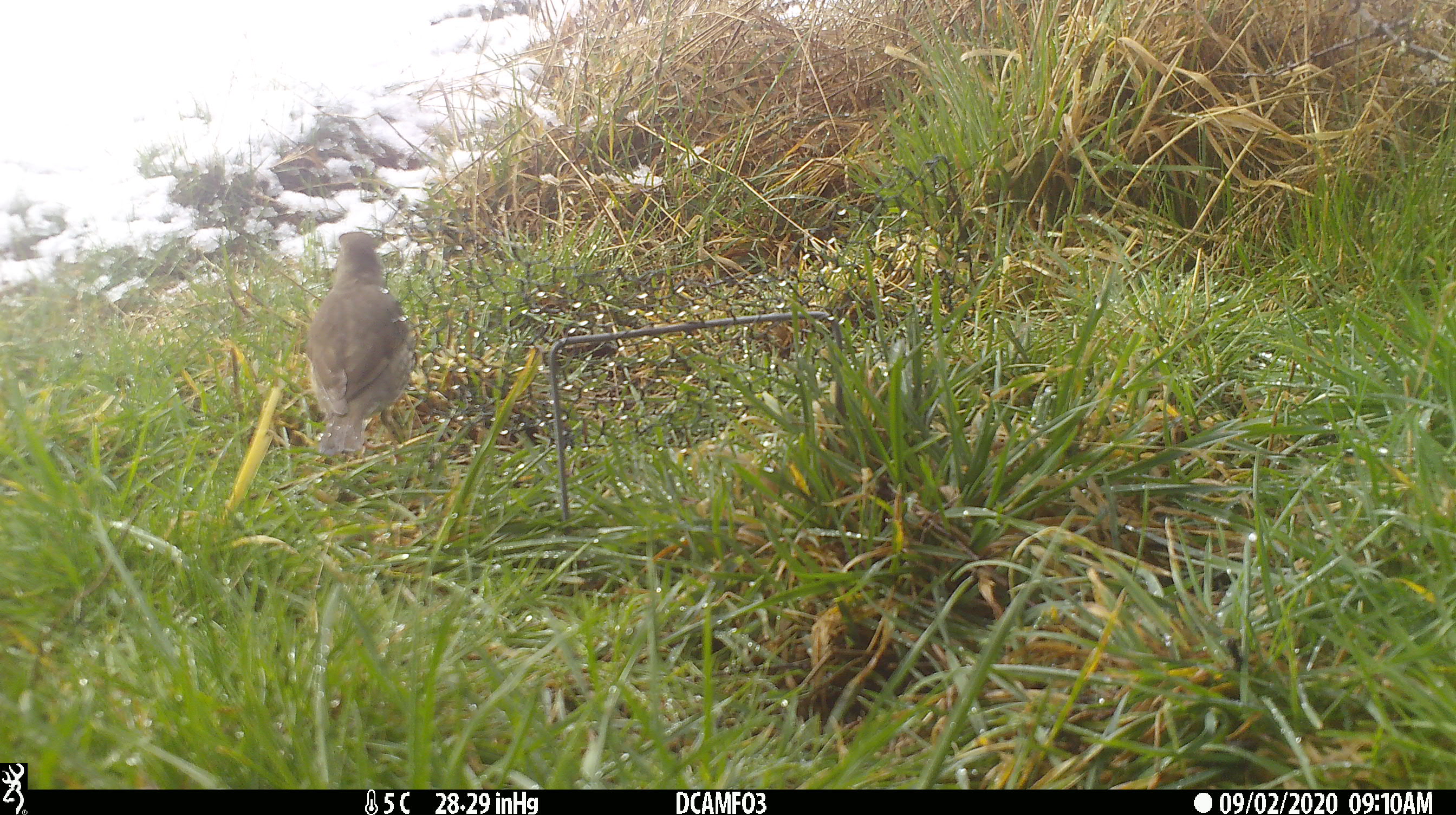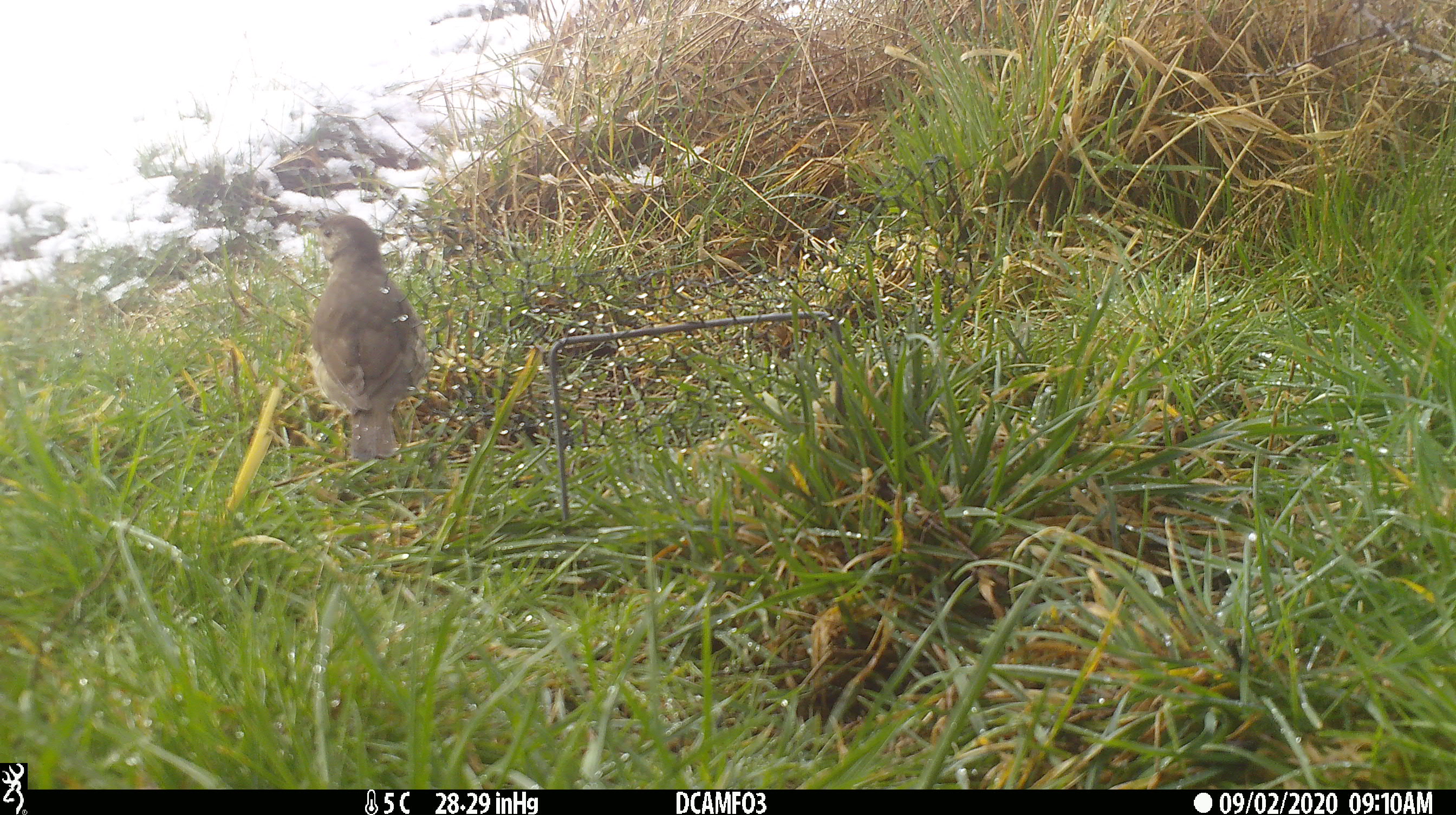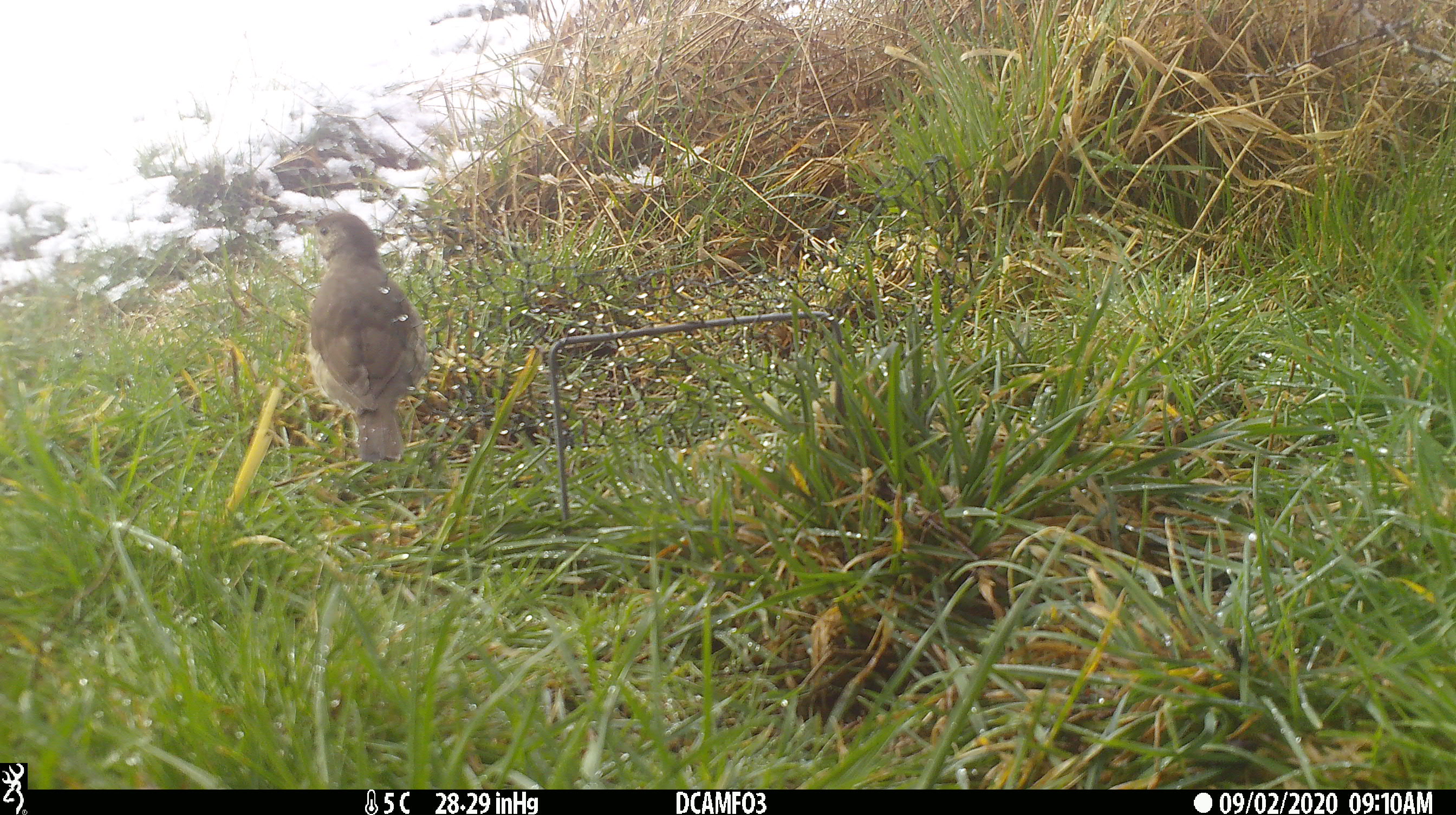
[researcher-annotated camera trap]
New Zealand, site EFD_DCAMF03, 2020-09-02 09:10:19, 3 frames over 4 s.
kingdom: Animalia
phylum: Chordata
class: Aves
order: Passeriformes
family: Turdidae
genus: Turdus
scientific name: Turdus philomelos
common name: song thrush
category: thrush